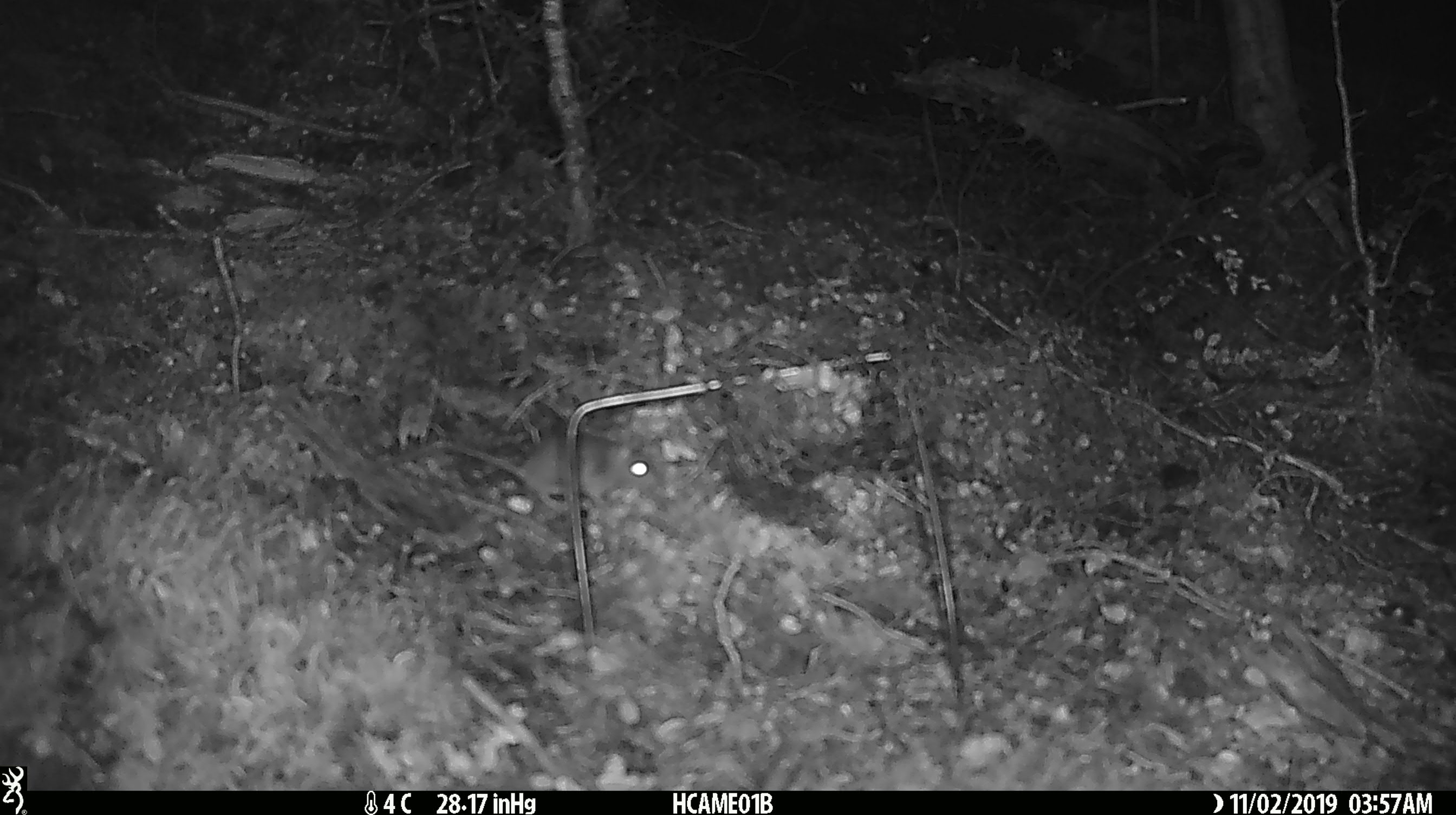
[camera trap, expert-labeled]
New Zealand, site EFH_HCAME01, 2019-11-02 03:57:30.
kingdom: Animalia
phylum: Chordata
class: Mammalia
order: Rodentia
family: Muridae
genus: Mus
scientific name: Mus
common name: mouse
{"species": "mouse (Mus)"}